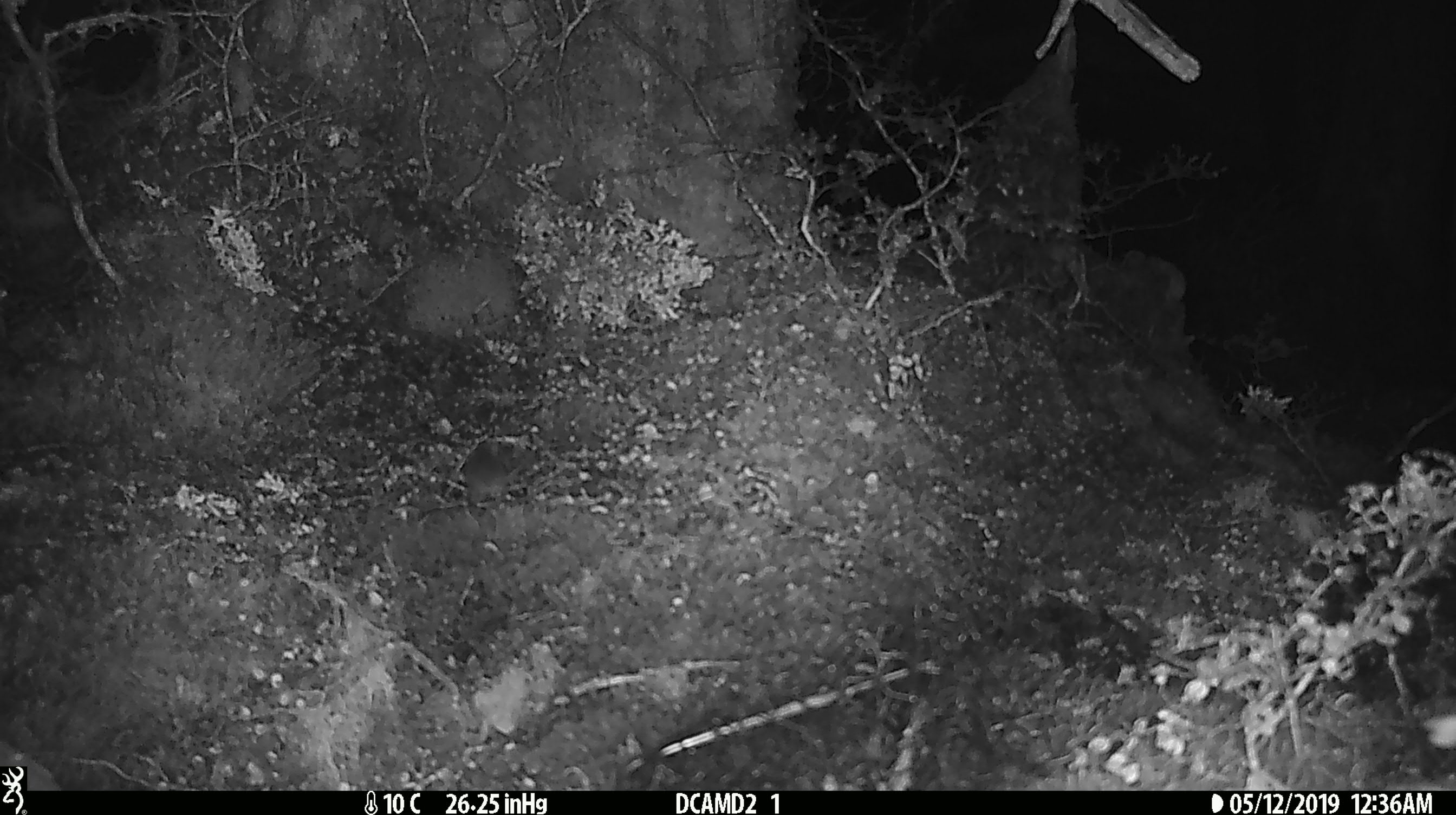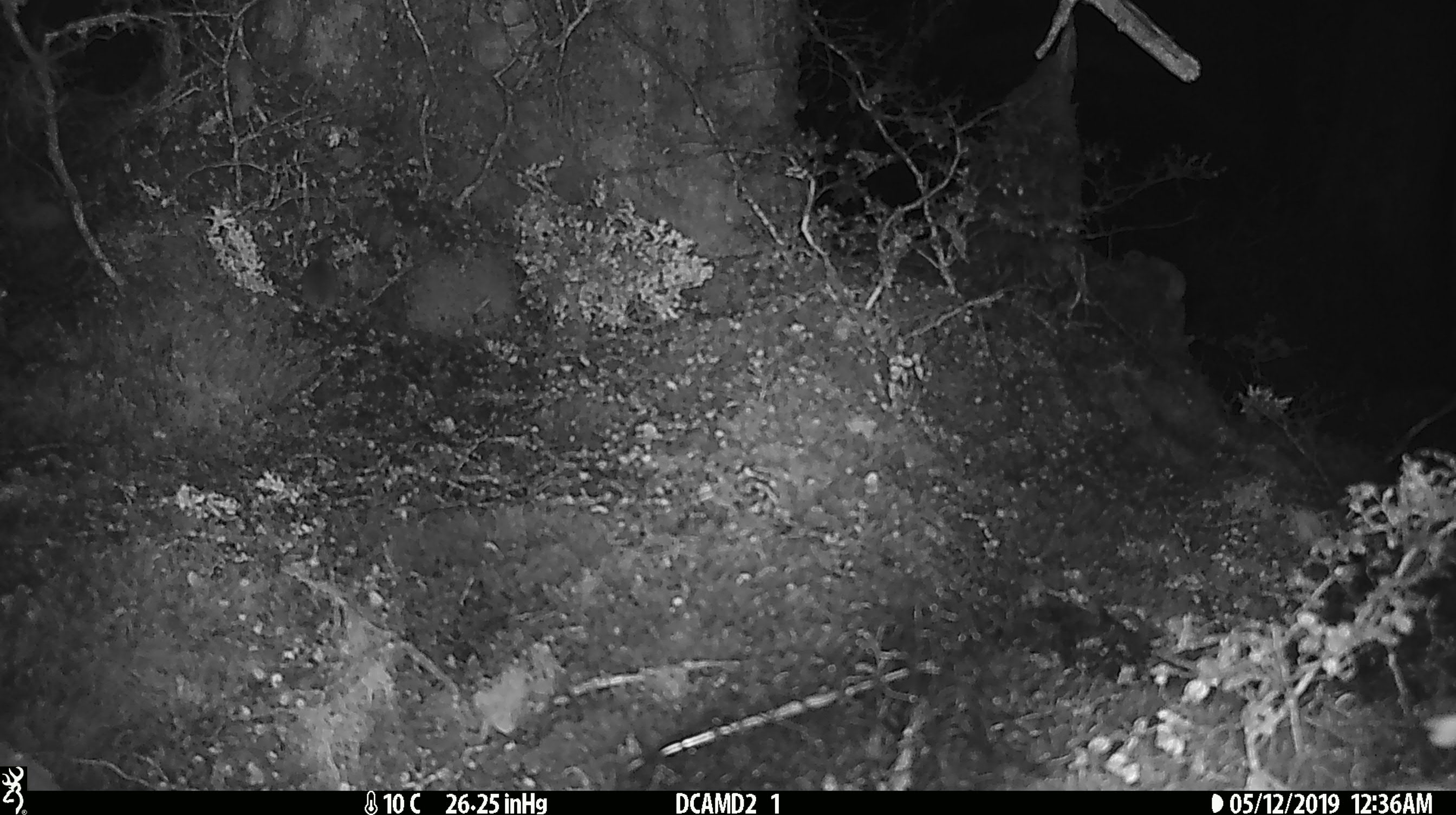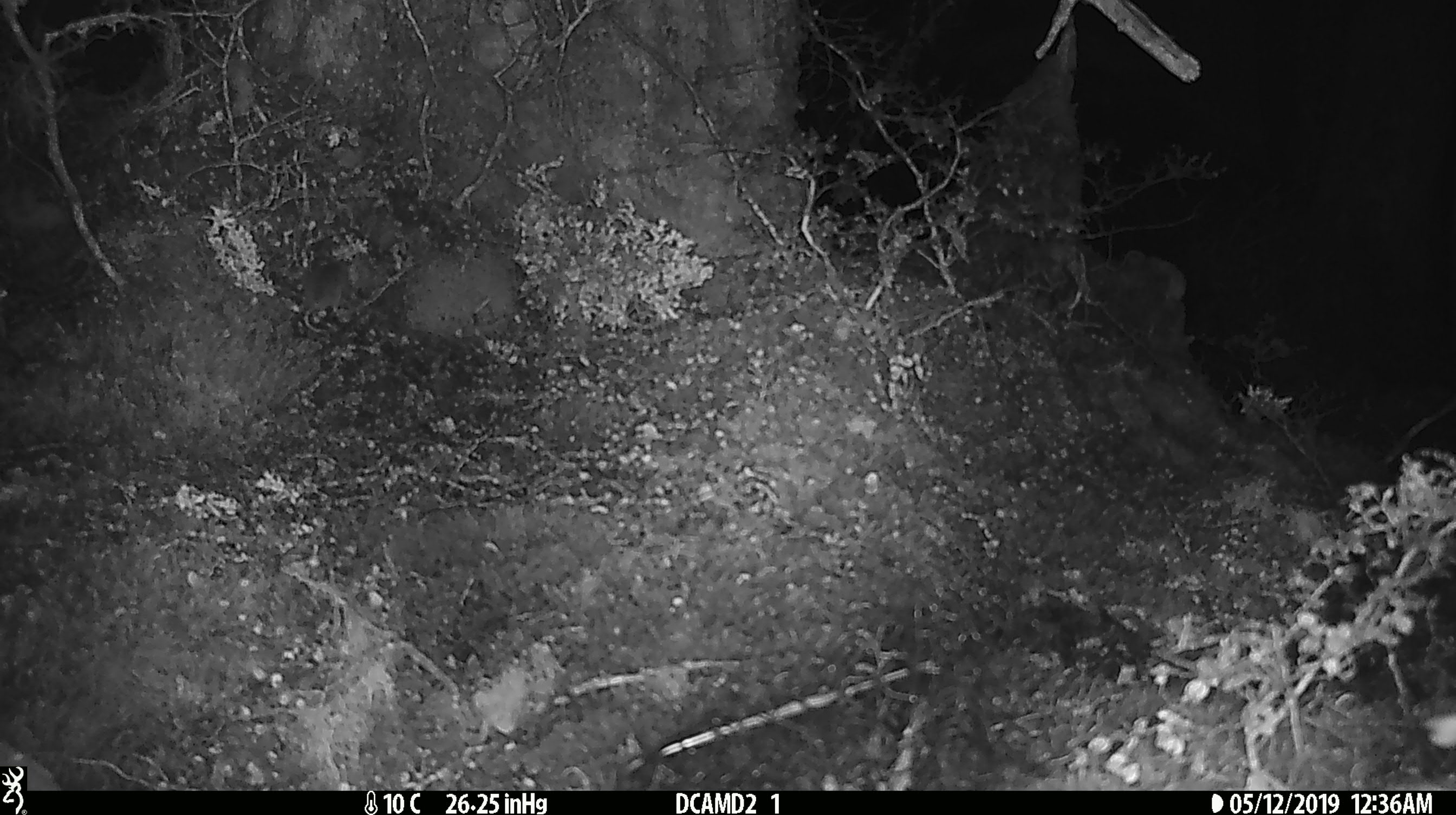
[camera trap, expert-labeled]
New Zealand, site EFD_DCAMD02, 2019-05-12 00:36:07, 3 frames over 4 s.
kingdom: Animalia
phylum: Chordata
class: Mammalia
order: Rodentia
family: Muridae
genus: Mus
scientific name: Mus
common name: mouse